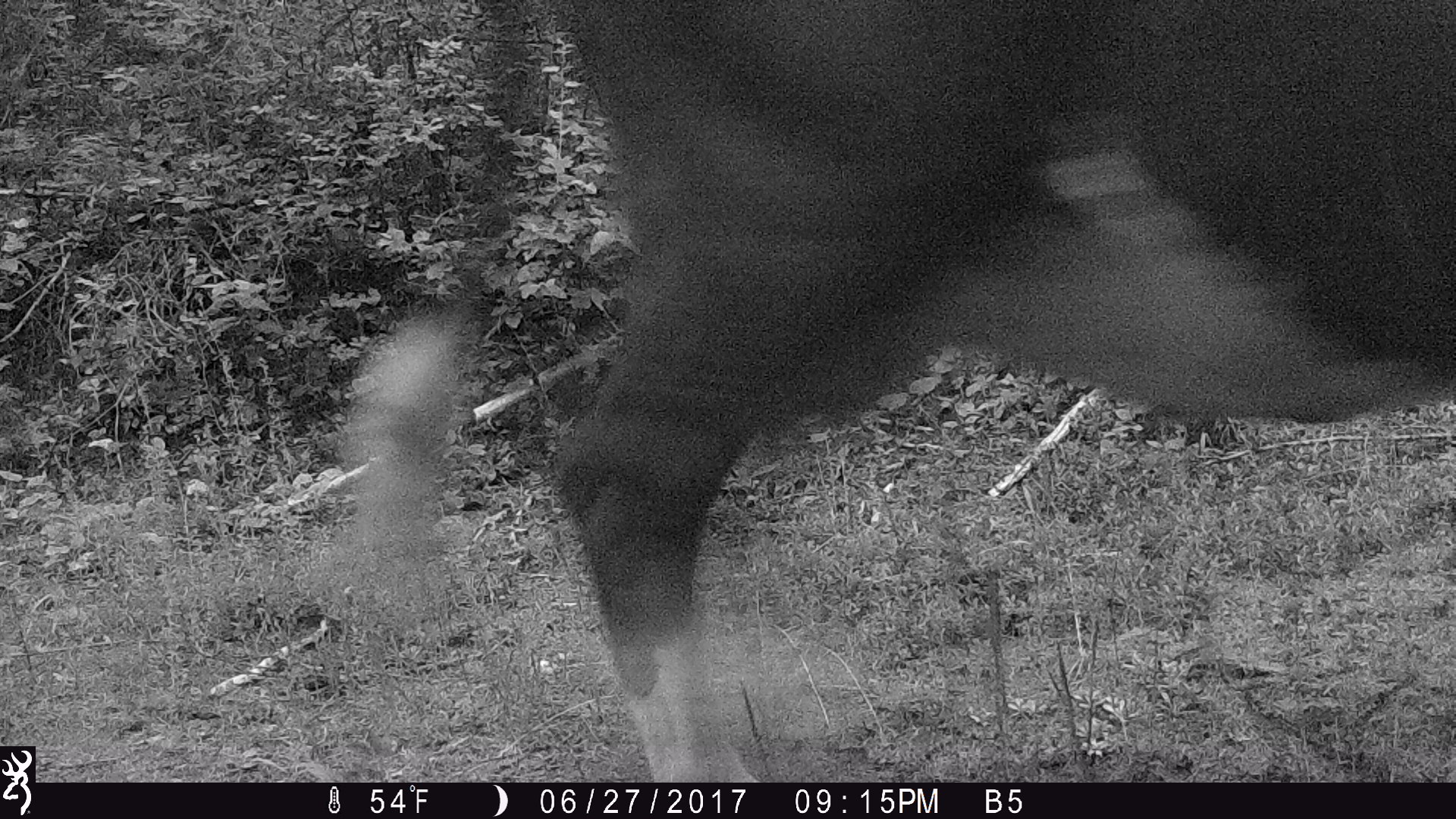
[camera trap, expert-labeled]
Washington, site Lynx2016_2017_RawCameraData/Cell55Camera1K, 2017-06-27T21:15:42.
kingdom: Animalia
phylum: Chordata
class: Mammalia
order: Artiodactyla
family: Bovidae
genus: Bos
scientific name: Bos taurus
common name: domestic cattle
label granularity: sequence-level